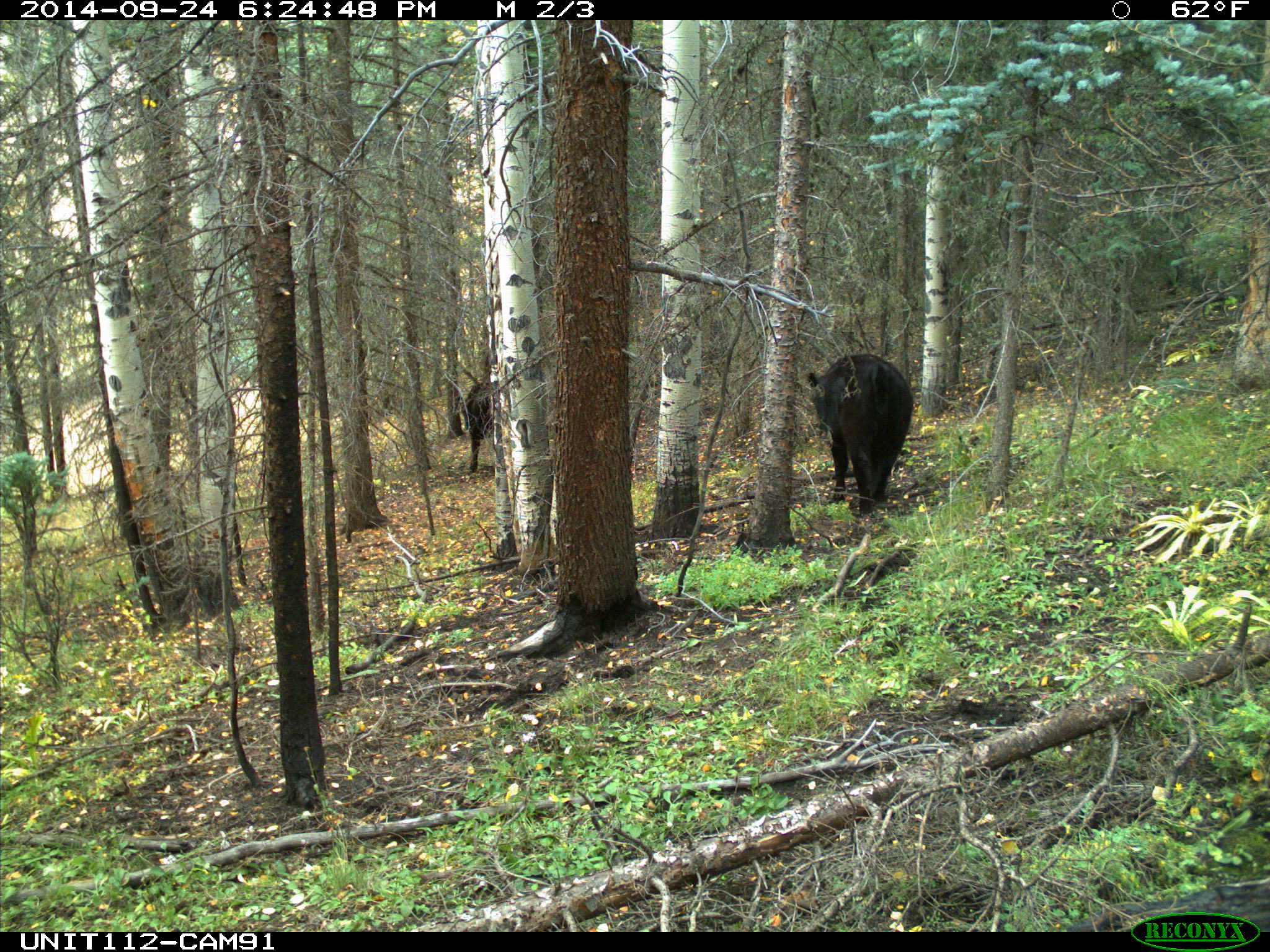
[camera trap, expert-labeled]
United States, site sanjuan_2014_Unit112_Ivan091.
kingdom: Animalia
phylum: Chordata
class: Mammalia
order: Artiodactyla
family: Bovidae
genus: Bos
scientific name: Bos taurus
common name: domestic cow